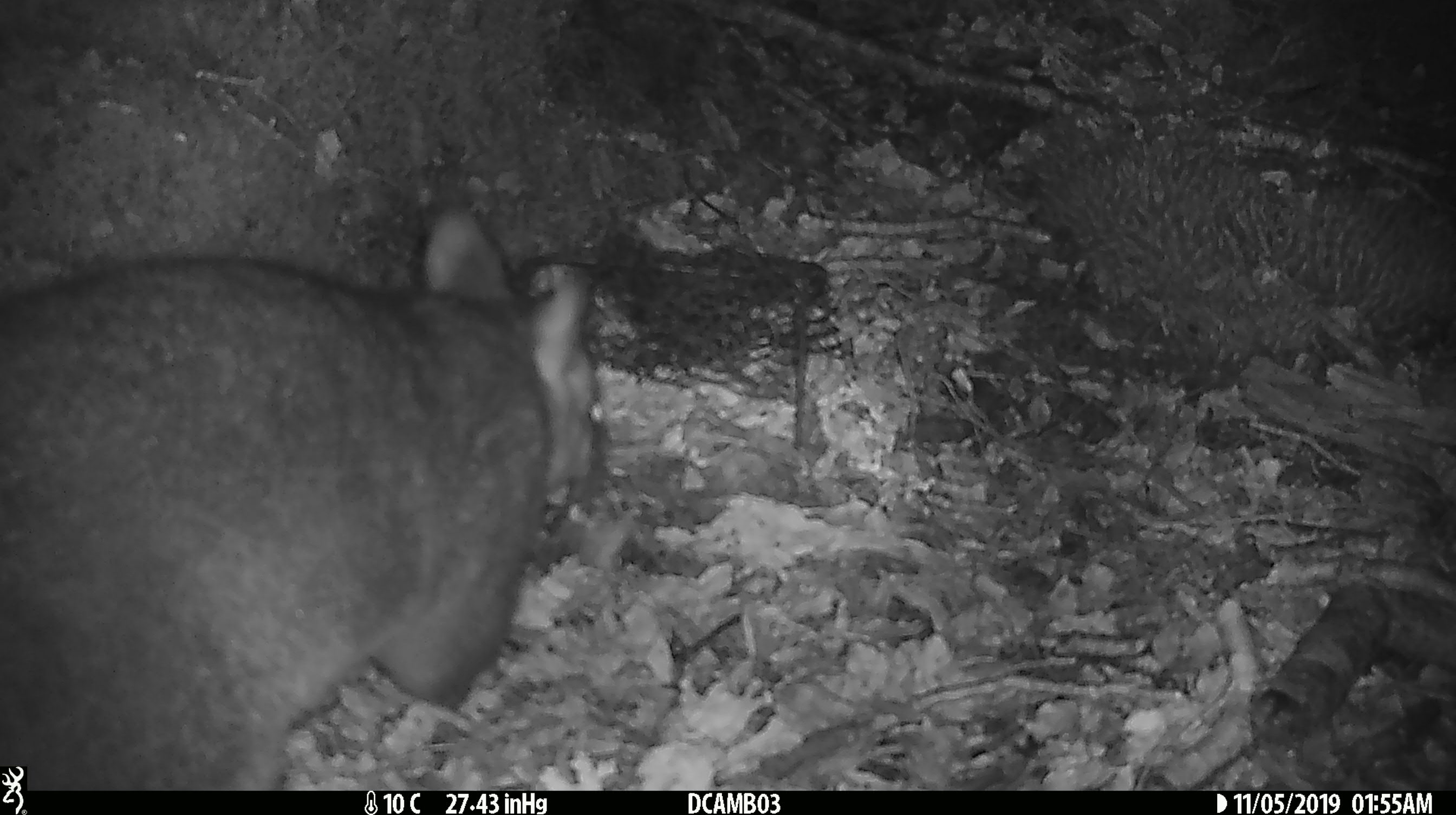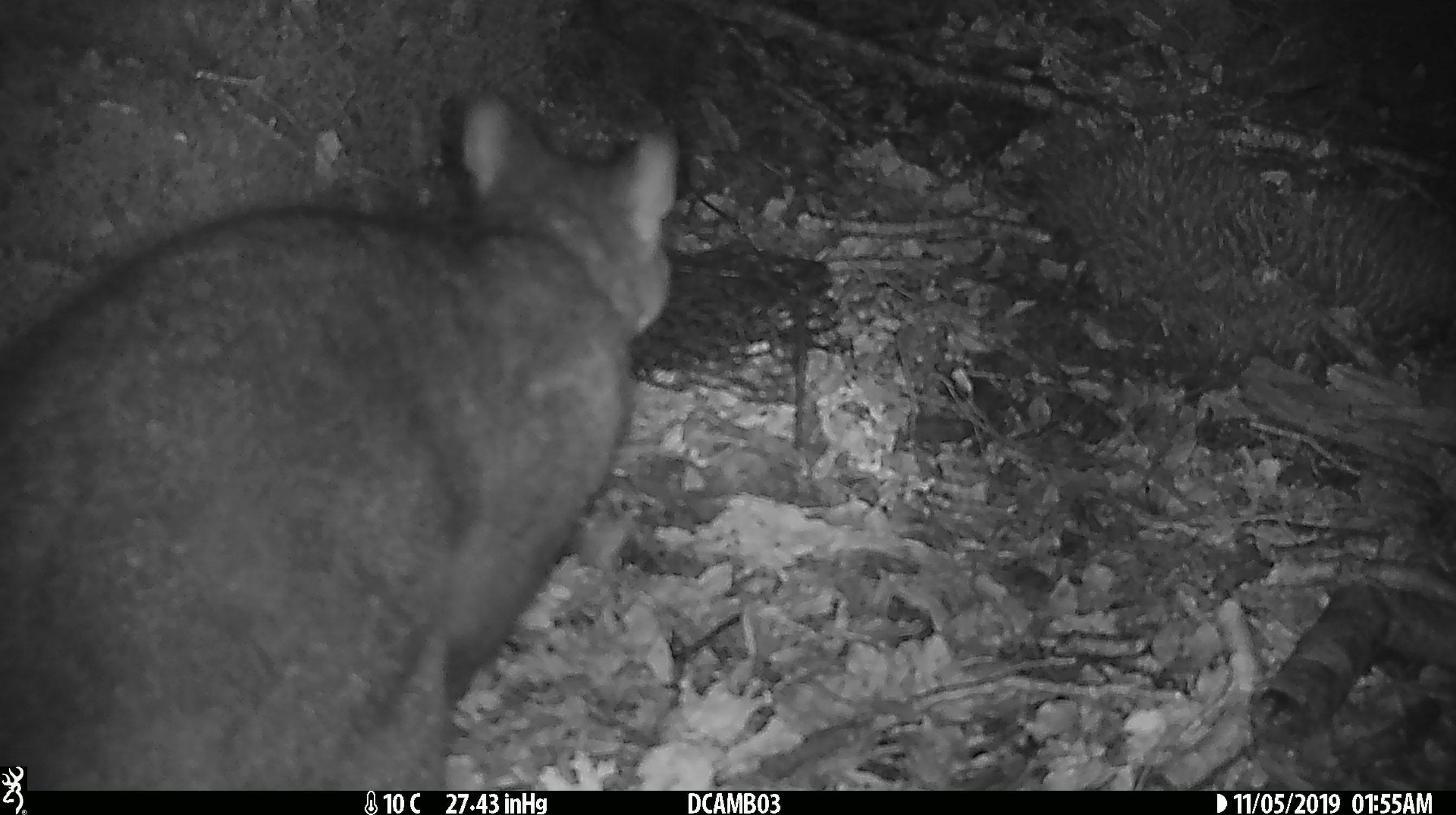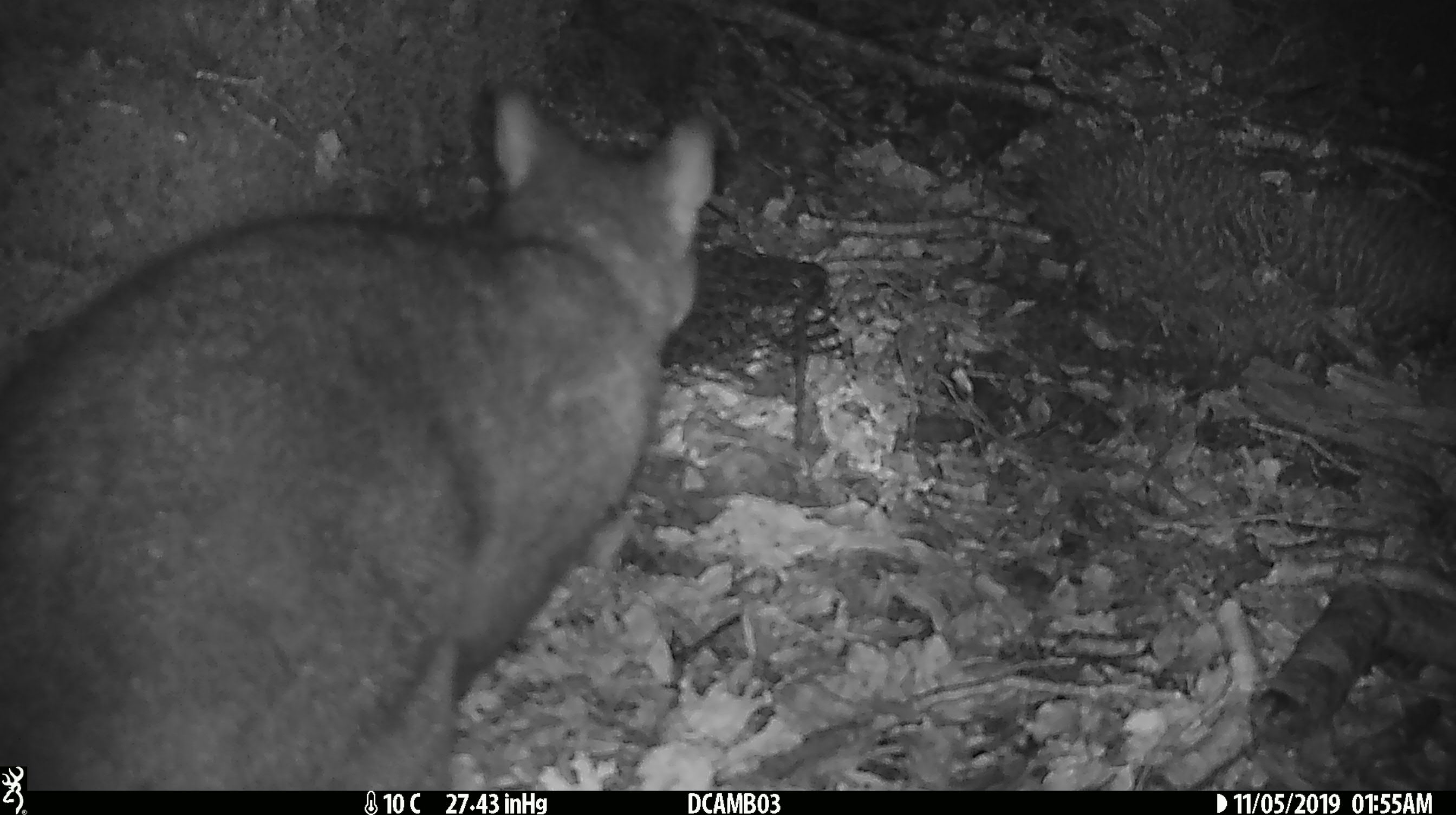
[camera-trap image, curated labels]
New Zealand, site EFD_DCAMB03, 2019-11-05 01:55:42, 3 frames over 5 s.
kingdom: Animalia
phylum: Chordata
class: Mammalia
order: Diprotodontia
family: Phalangeridae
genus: Trichosurus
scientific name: Trichosurus vulpecula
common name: common brushtail possum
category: possum